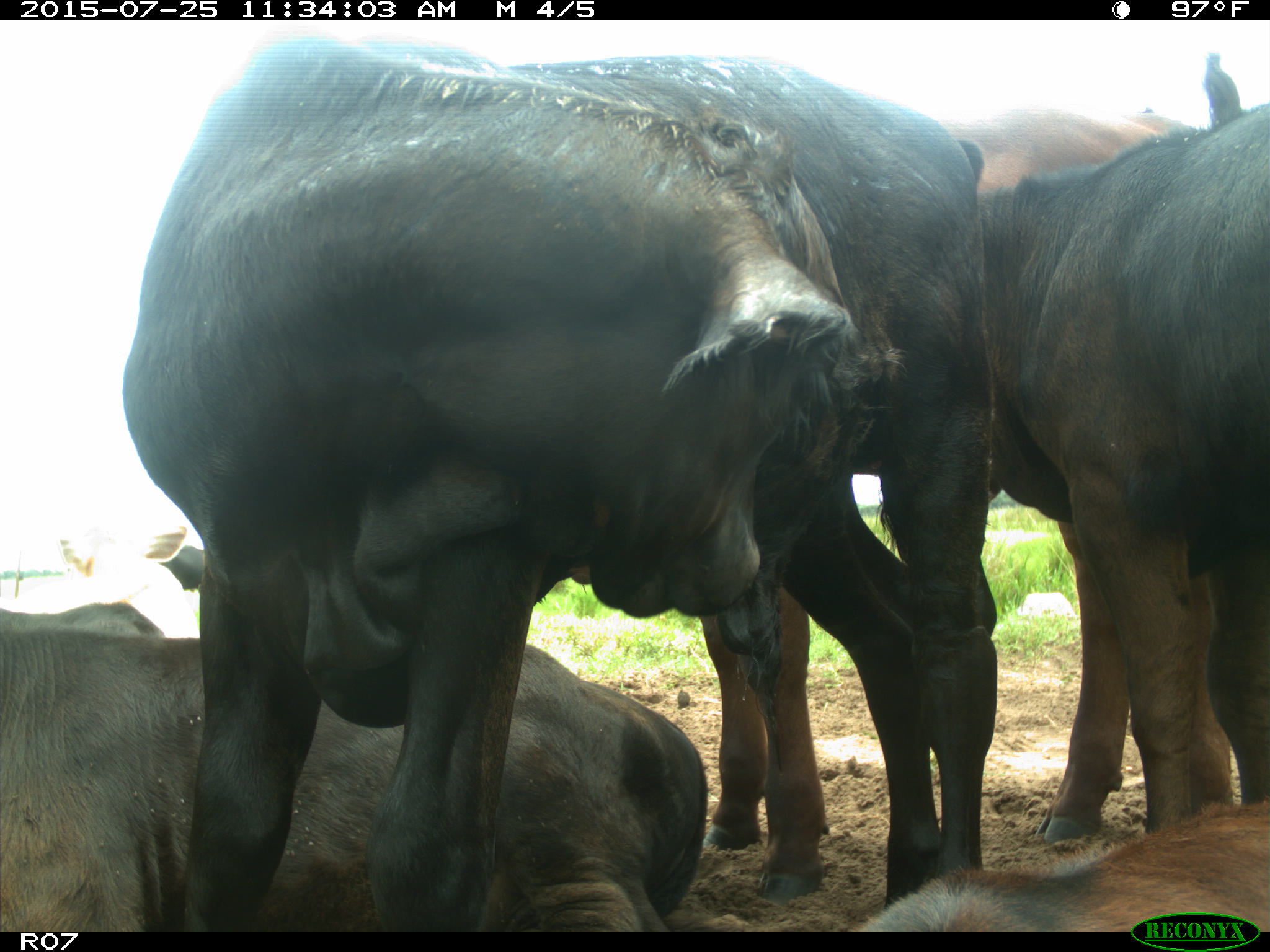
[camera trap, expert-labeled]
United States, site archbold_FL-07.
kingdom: Animalia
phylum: Chordata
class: Mammalia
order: Artiodactyla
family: Bovidae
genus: Bos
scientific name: Bos taurus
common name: domestic cow